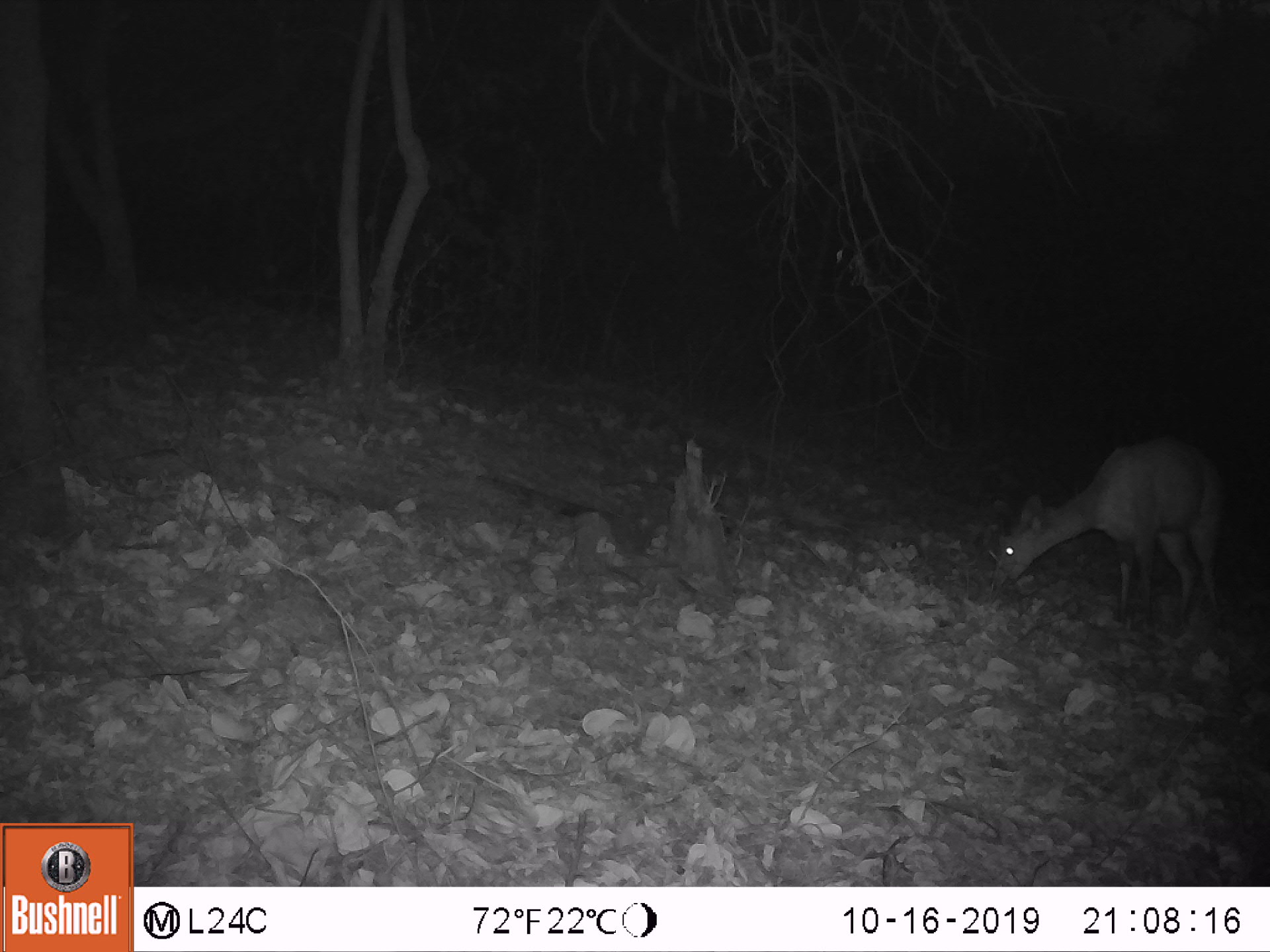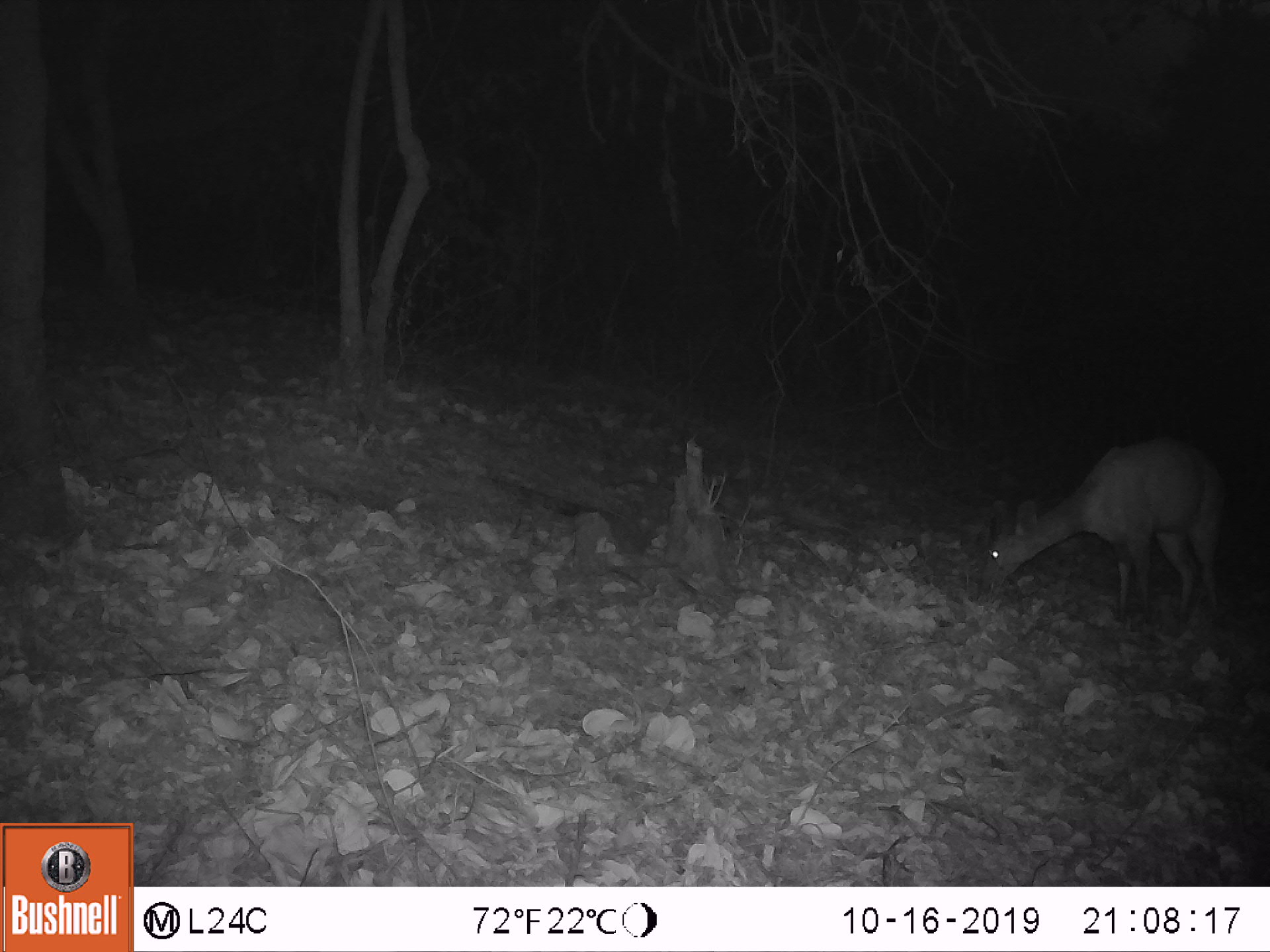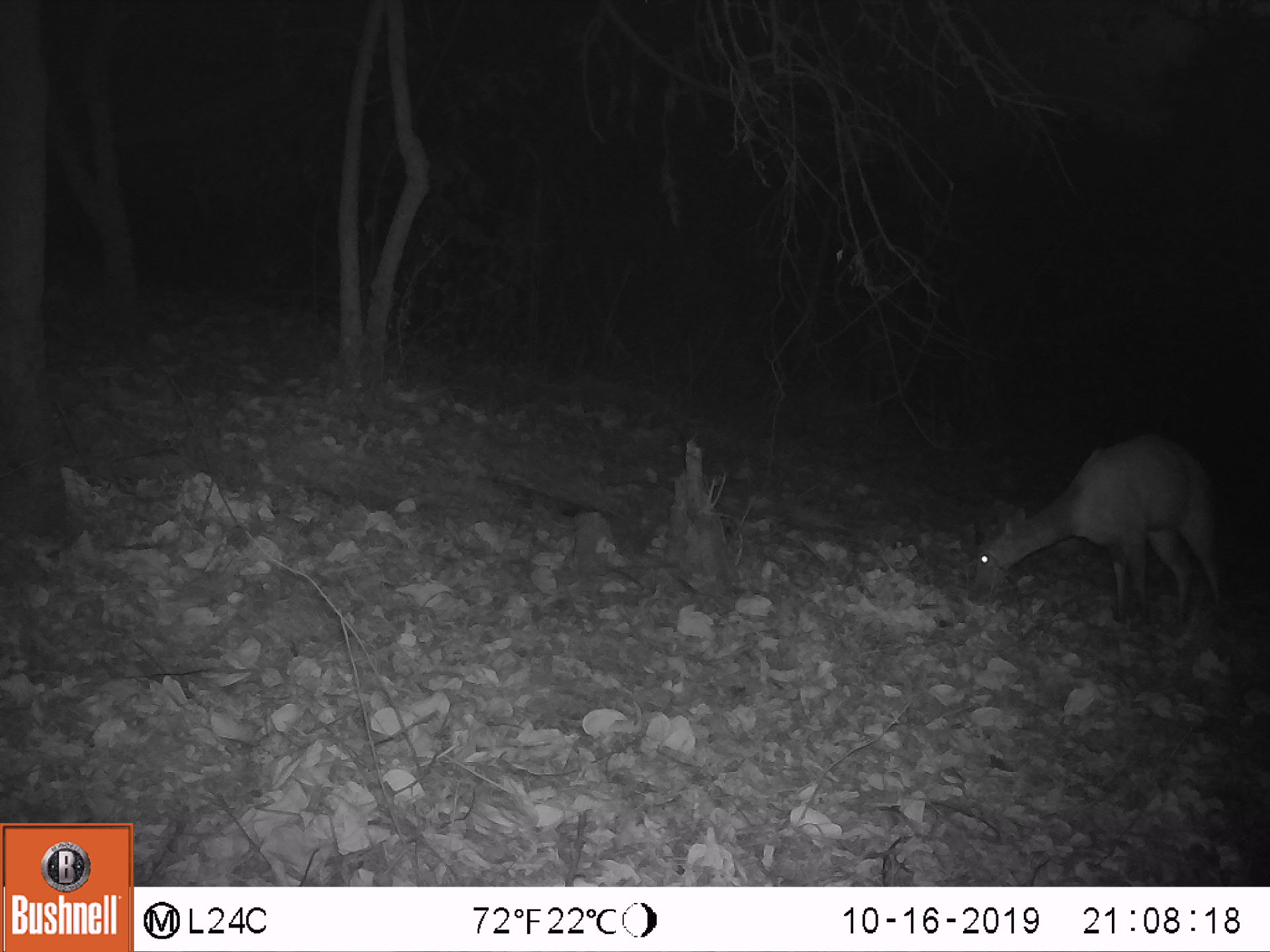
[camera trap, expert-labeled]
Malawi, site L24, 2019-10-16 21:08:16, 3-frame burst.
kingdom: Animalia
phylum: Chordata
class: Mammalia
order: Artiodactyla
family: Bovidae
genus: Tragelaphus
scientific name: Tragelaphus sylvaticus sylvaticus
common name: cape bushbuck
Cape bushbuck (Tragelaphus sylvaticus sylvaticus), count 1.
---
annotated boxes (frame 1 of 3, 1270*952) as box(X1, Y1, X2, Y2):
cape bushbuck: box(993, 437, 1233, 638)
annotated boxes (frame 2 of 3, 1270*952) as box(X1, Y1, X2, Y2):
cape bushbuck: box(973, 433, 1228, 627)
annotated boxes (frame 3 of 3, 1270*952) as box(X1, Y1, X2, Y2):
cape bushbuck: box(969, 437, 1216, 622)